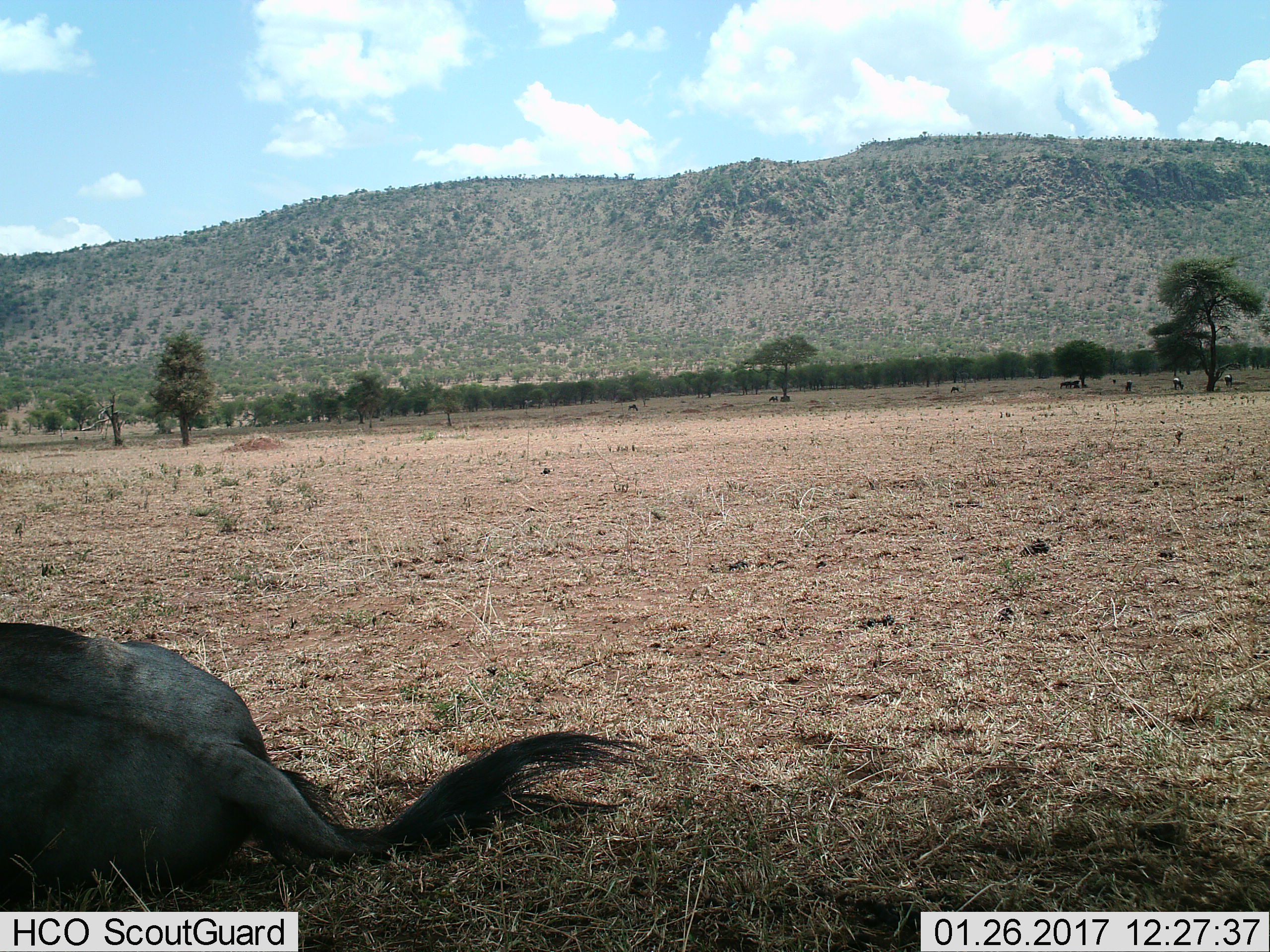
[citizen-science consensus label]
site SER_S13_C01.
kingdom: Animalia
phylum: Chordata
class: Mammalia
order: Artiodactyla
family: Bovidae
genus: Connochaetes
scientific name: Connochaetes taurinus taurinus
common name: blue wildebeest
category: wildebeestblue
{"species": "wildebeestblue (blue wildebeest) (Connochaetes taurinus taurinus)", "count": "8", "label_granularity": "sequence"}